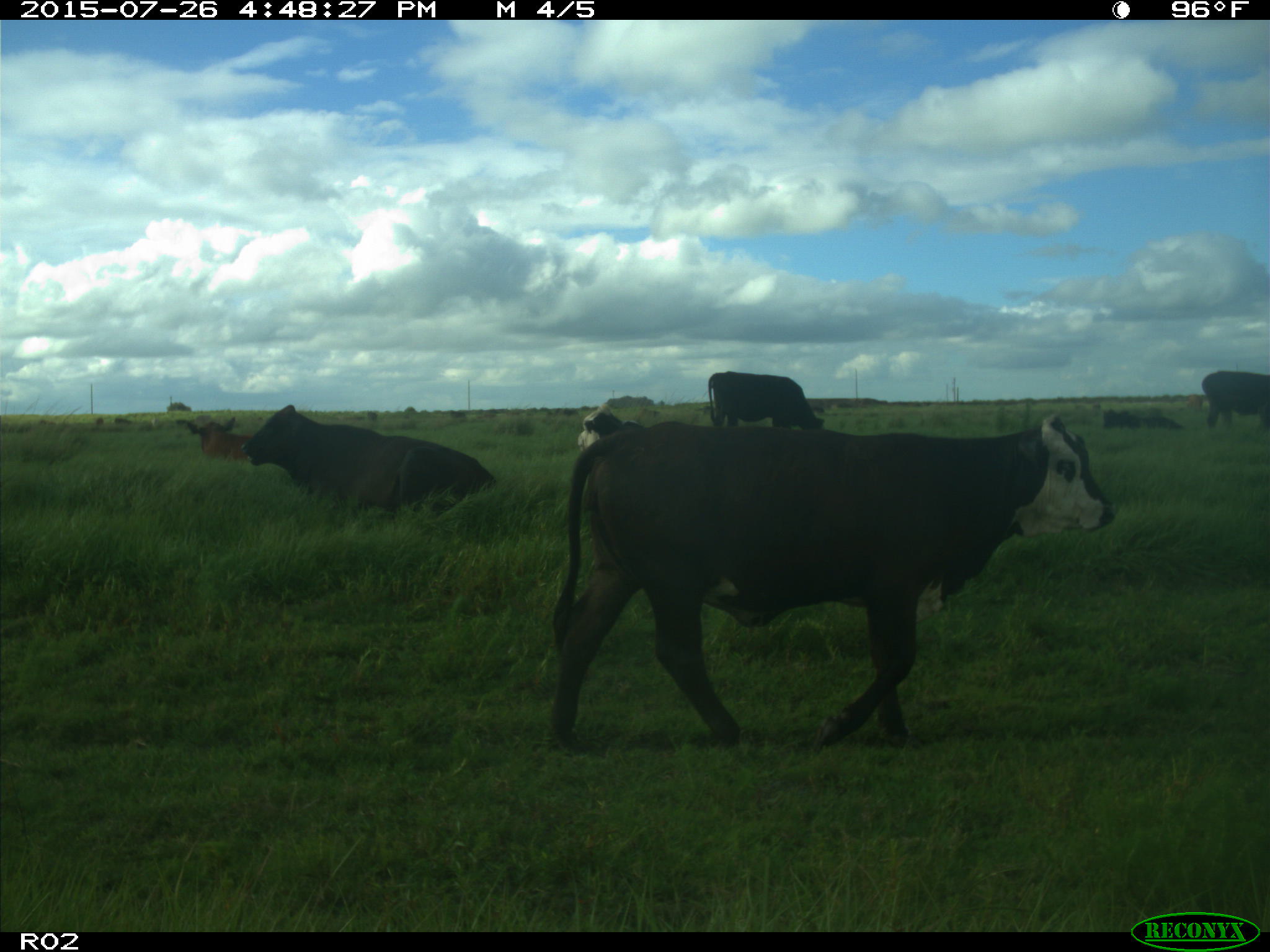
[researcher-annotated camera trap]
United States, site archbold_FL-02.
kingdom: Animalia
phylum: Chordata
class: Mammalia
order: Artiodactyla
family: Bovidae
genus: Bos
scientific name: Bos taurus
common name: domestic cow